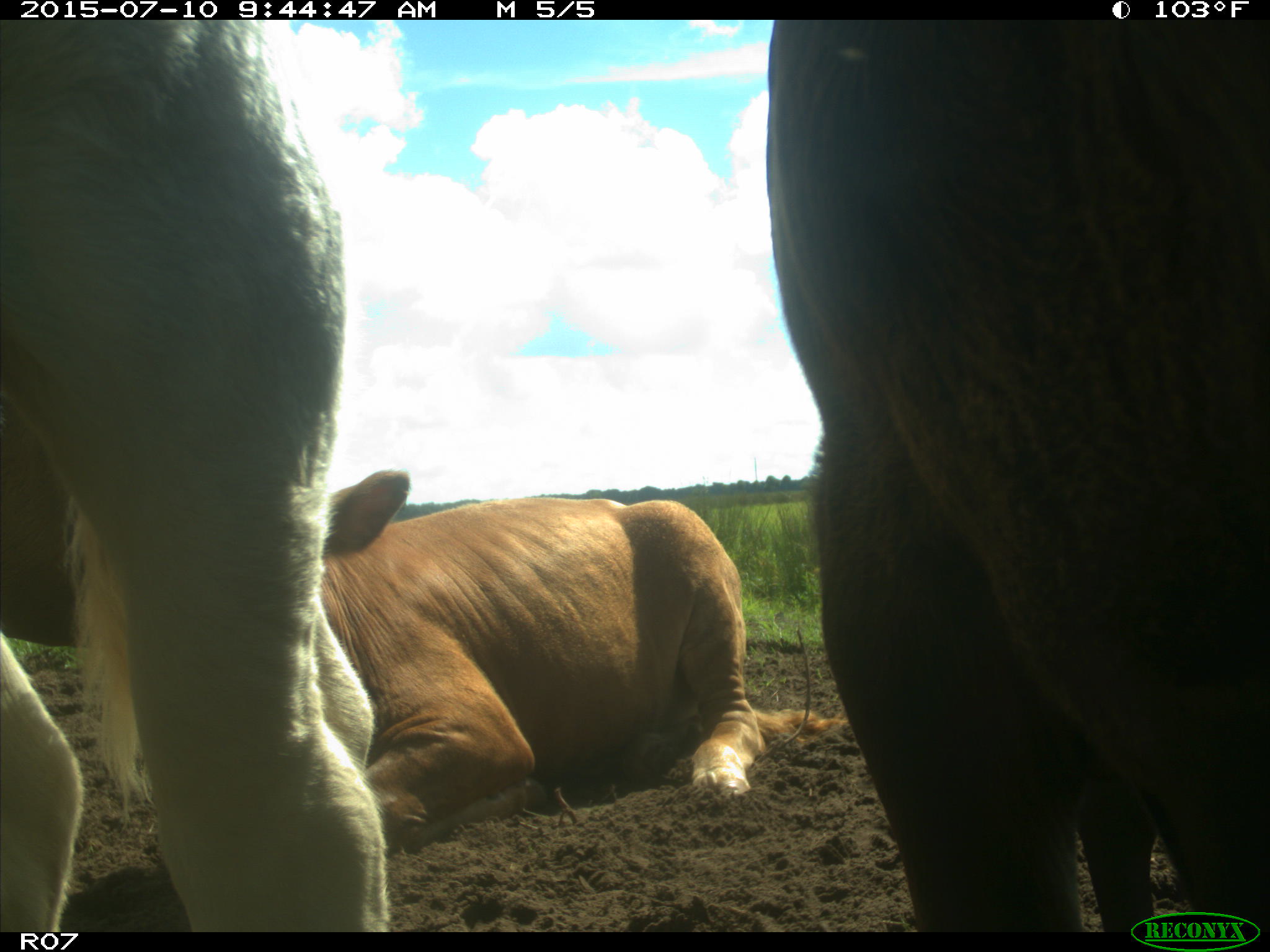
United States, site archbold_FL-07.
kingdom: Animalia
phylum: Chordata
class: Mammalia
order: Artiodactyla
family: Bovidae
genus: Bos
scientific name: Bos taurus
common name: domestic cow